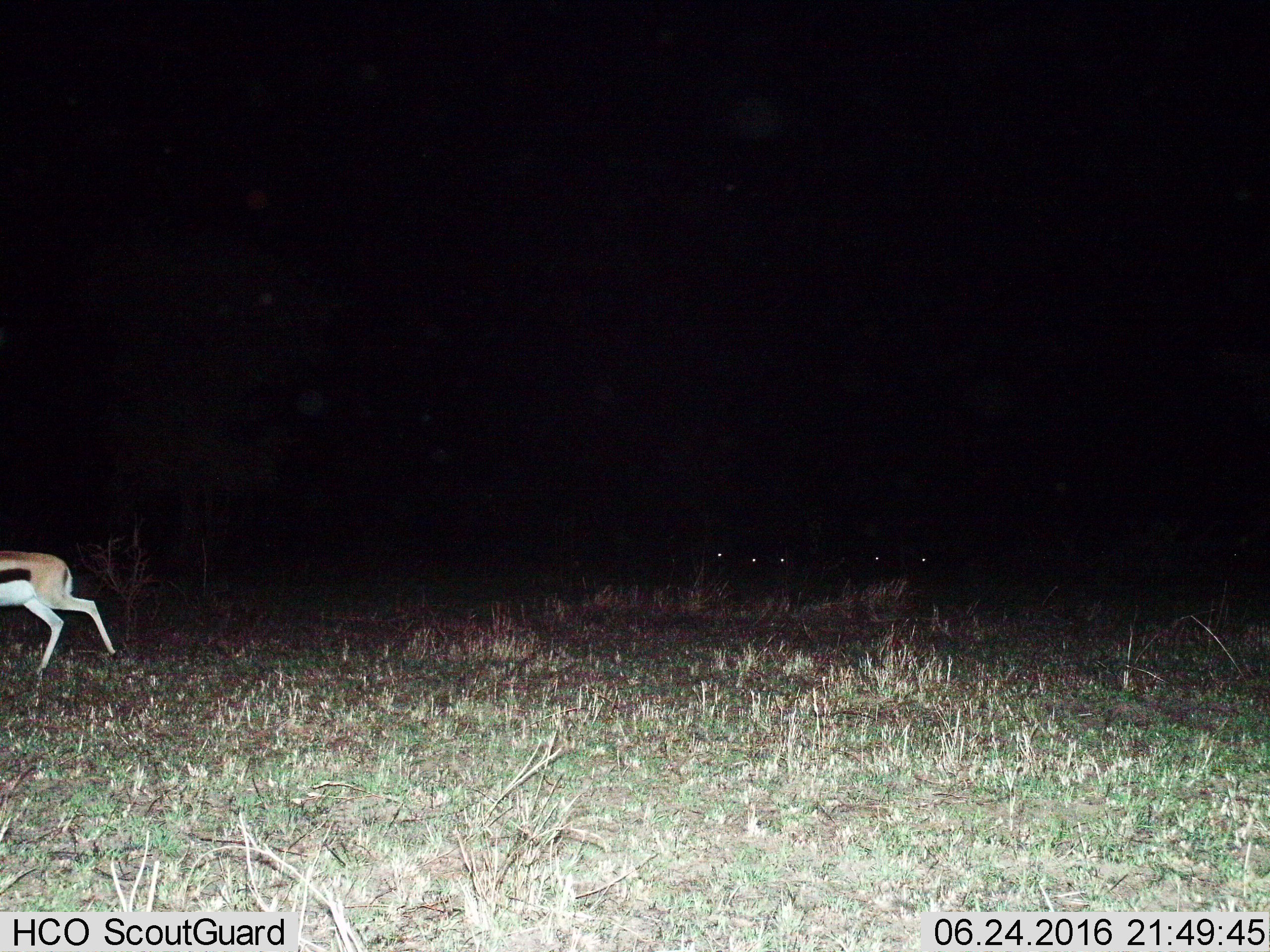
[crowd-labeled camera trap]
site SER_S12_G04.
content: unidentified animal